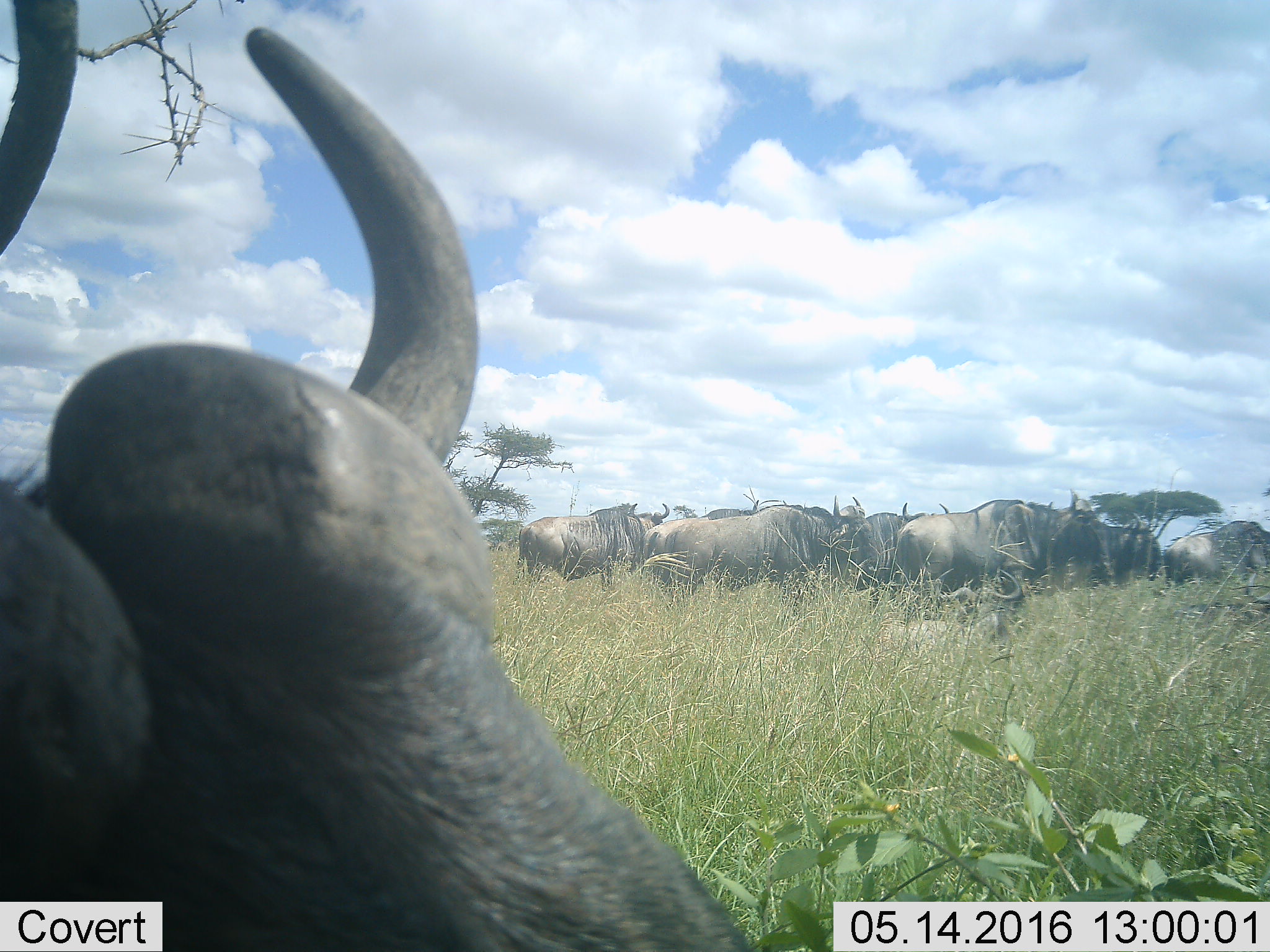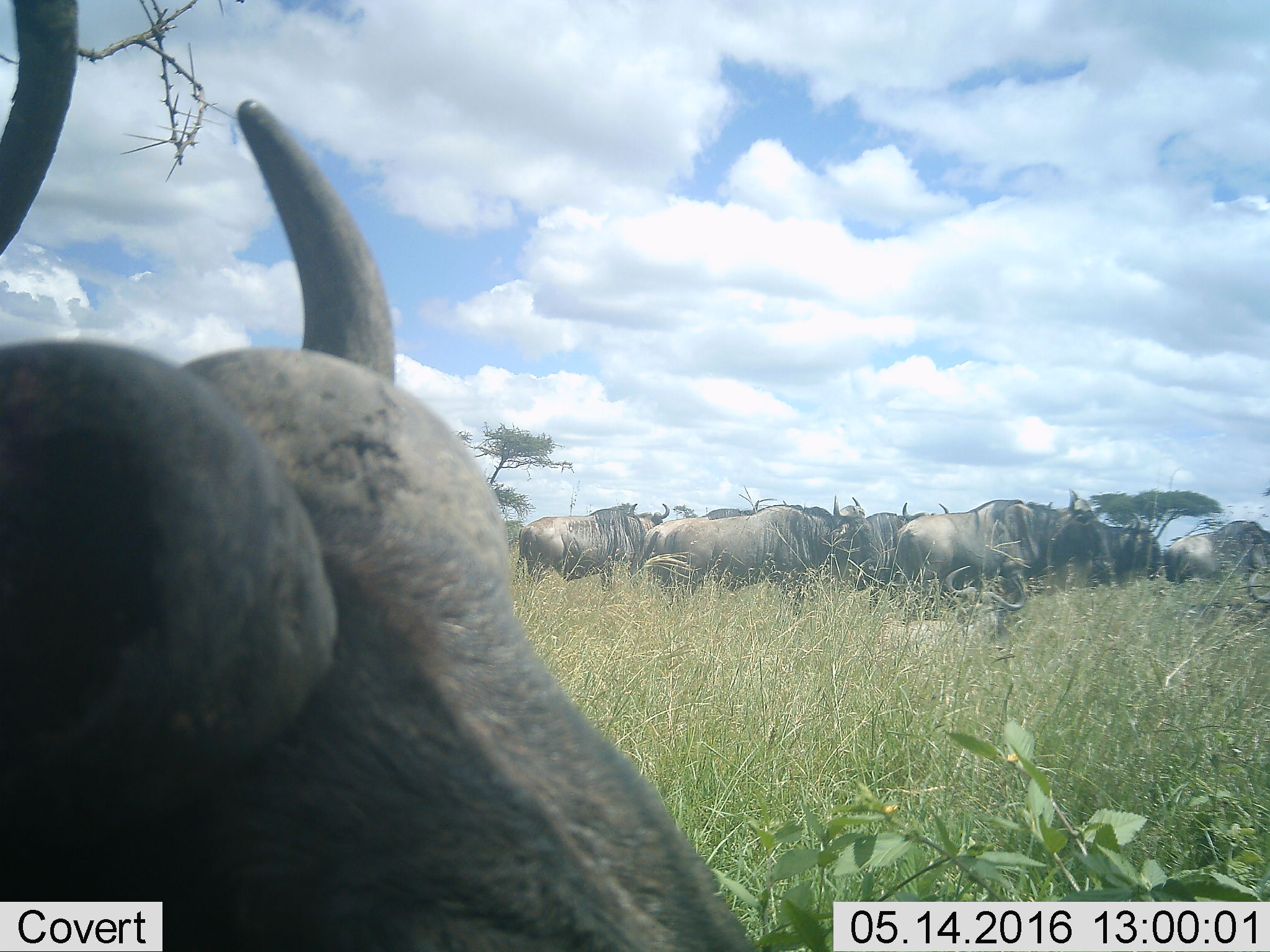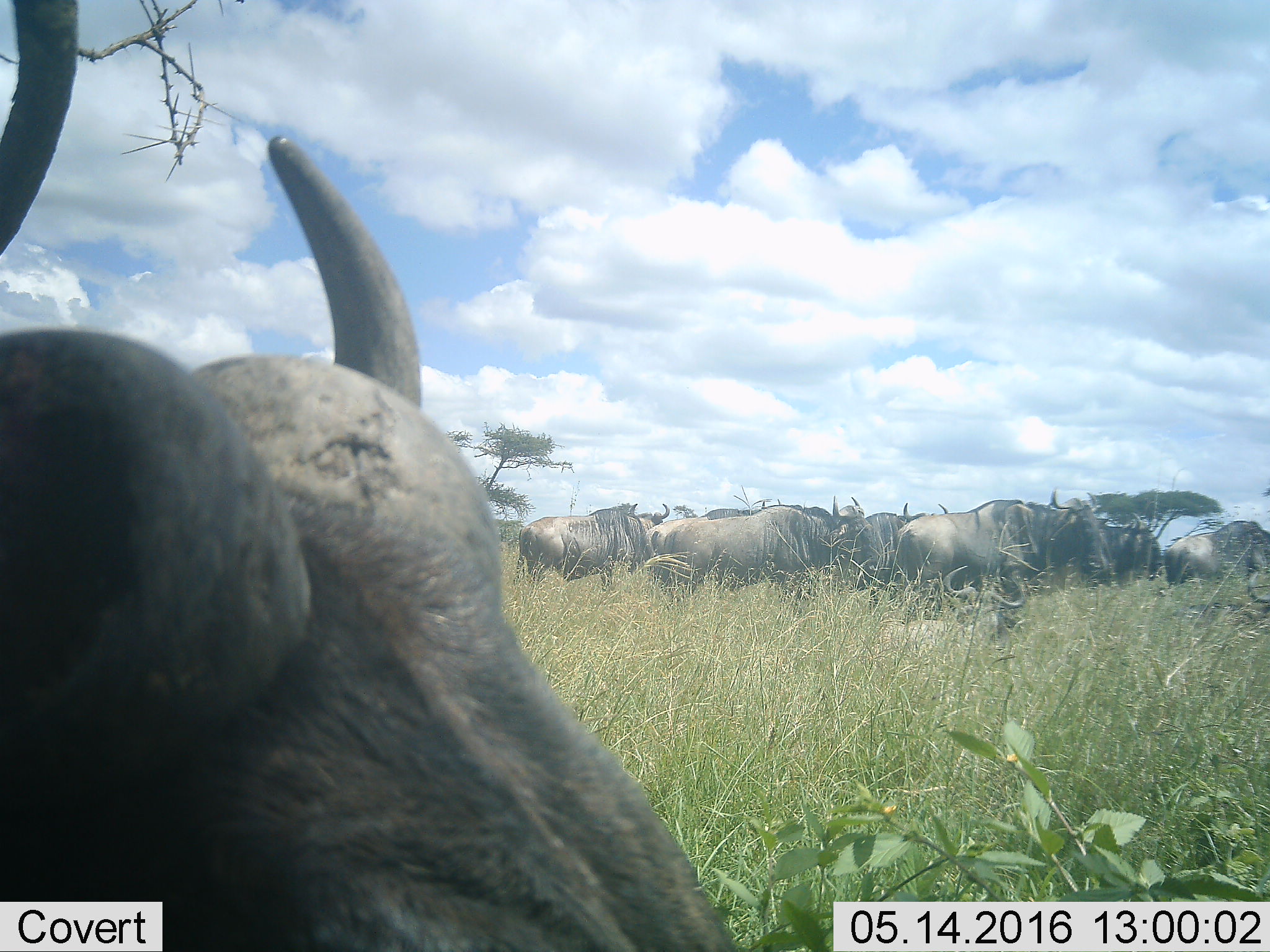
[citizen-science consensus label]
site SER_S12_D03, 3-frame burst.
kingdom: Animalia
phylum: Chordata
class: Mammalia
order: Artiodactyla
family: Bovidae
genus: Connochaetes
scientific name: Connochaetes taurinus taurinus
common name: blue wildebeest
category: wildebeestblue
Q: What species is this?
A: Wildebeestblue (blue wildebeest) (Connochaetes taurinus taurinus).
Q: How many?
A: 11-50.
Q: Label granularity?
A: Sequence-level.